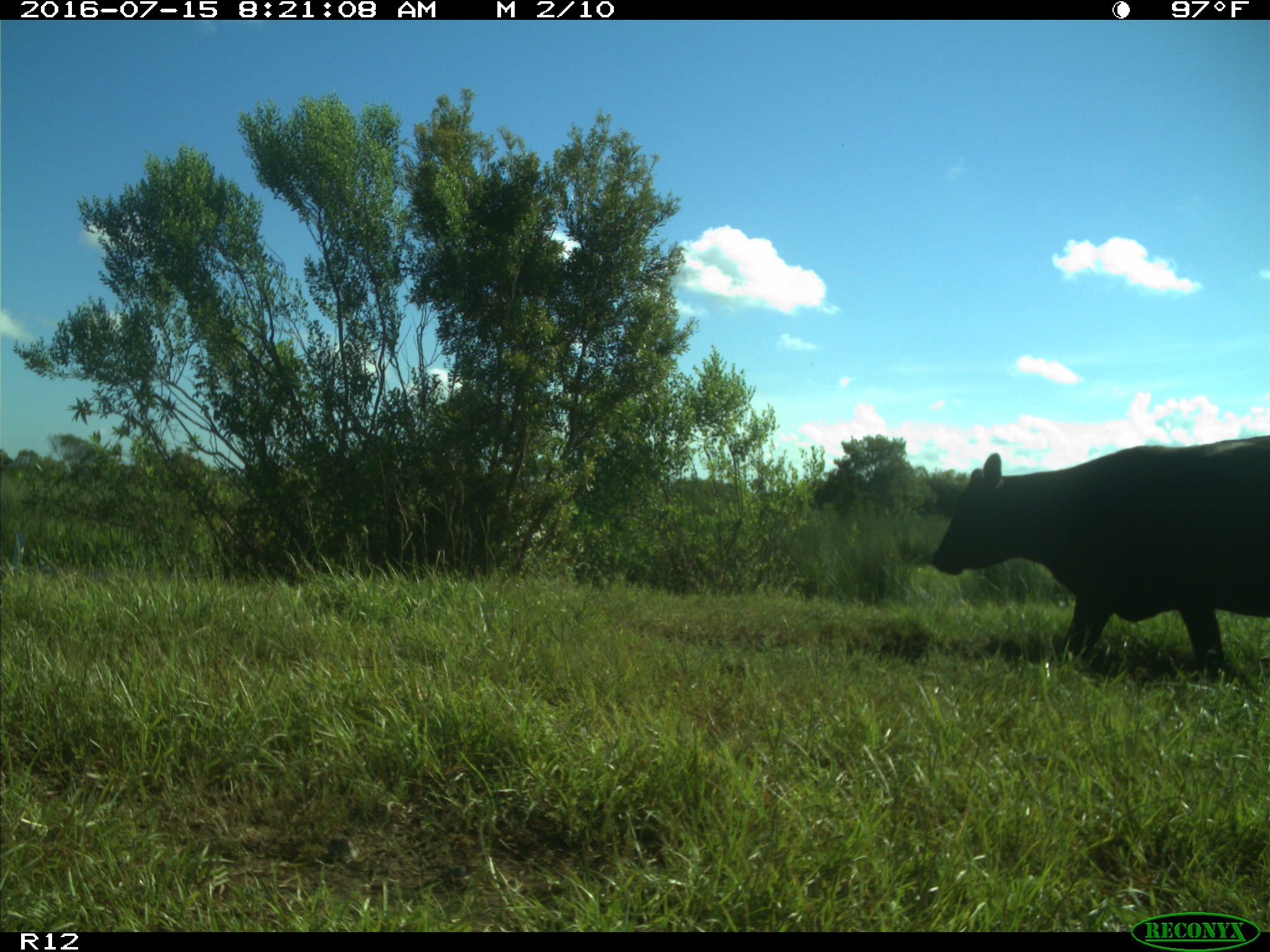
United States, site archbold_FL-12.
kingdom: Animalia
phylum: Chordata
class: Mammalia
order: Artiodactyla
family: Bovidae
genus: Bos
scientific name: Bos taurus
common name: domestic cow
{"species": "Bos taurus (domestic cow)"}